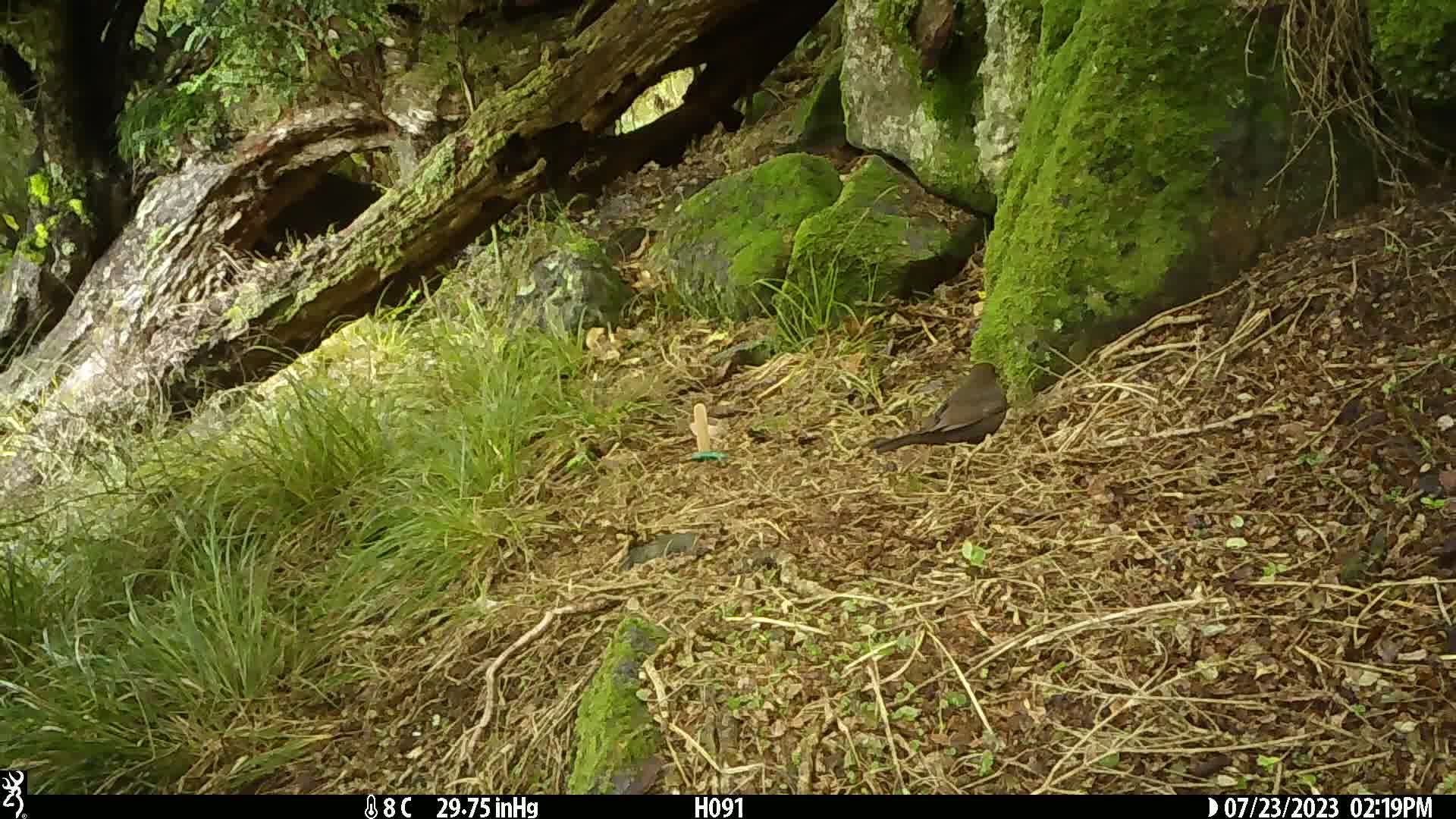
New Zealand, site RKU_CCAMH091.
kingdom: Animalia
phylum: Chordata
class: Aves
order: Passeriformes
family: Turdidae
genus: Turdus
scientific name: Turdus merula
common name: eurasian blackbird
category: blackbird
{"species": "blackbird (eurasian blackbird) (Turdus merula)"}